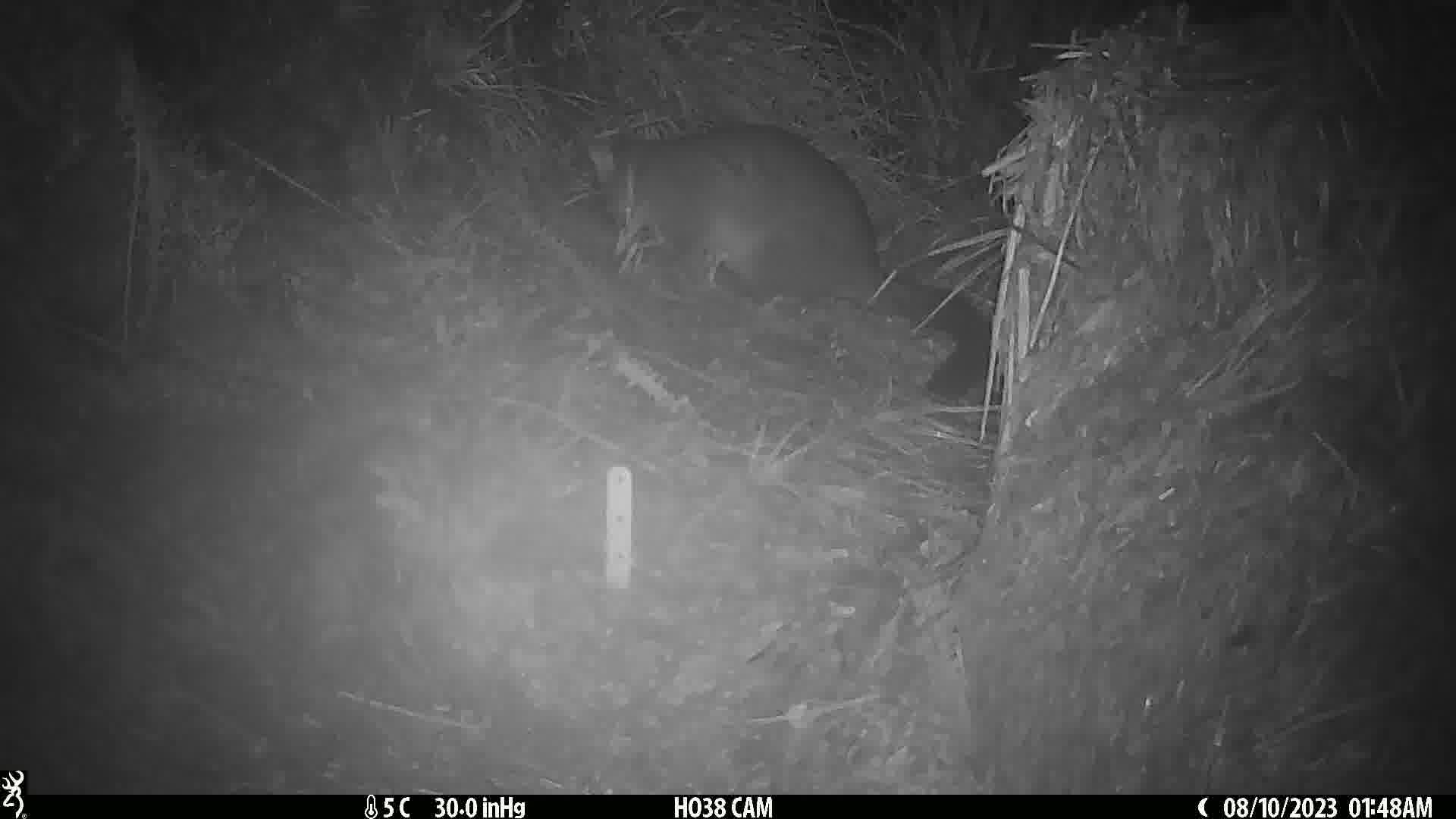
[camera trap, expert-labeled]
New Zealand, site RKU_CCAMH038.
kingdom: Animalia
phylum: Chordata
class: Mammalia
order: Diprotodontia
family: Phalangeridae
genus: Trichosurus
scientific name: Trichosurus vulpecula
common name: common brushtail possum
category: possum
Possum (common brushtail possum) (Trichosurus vulpecula).